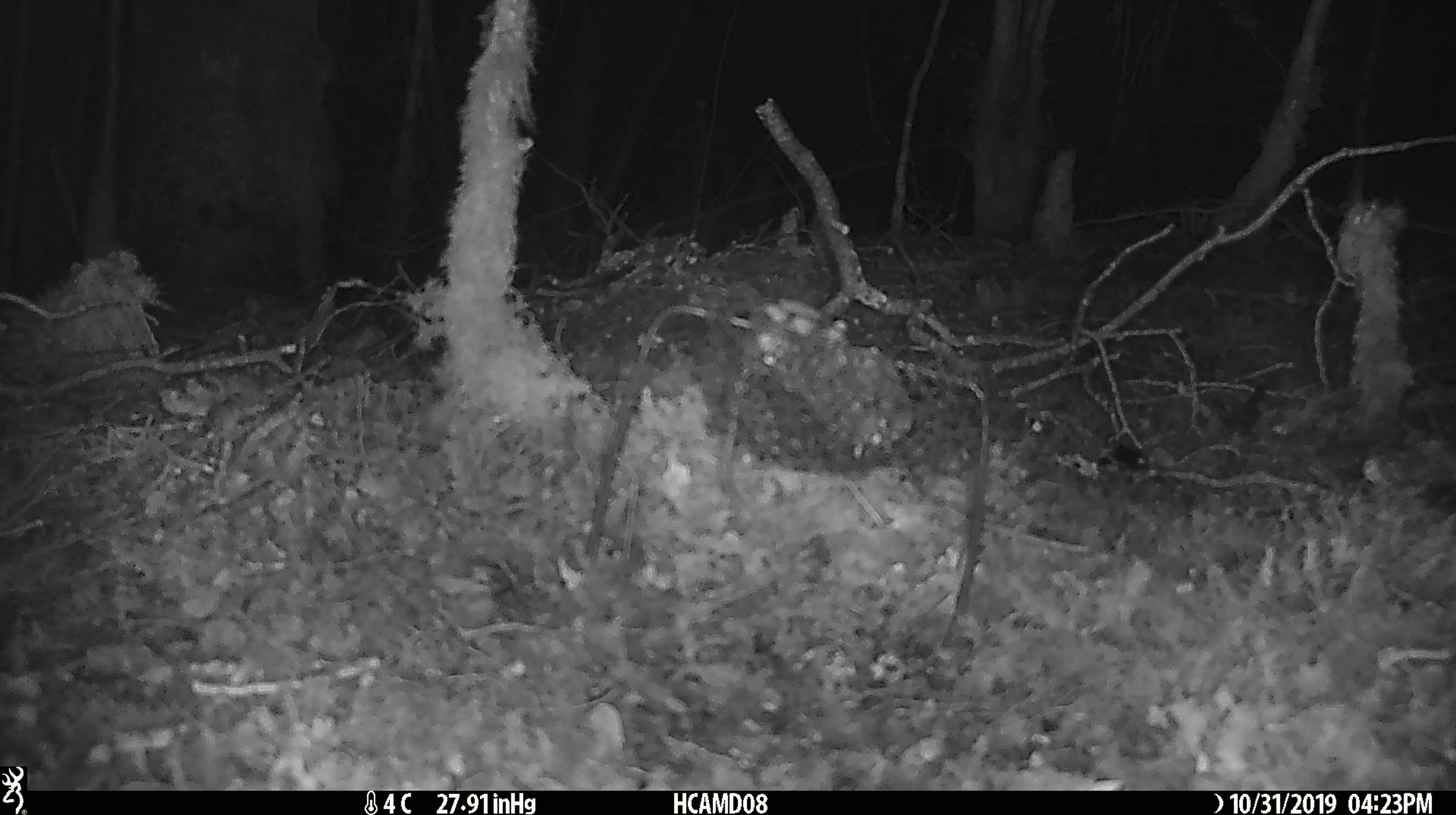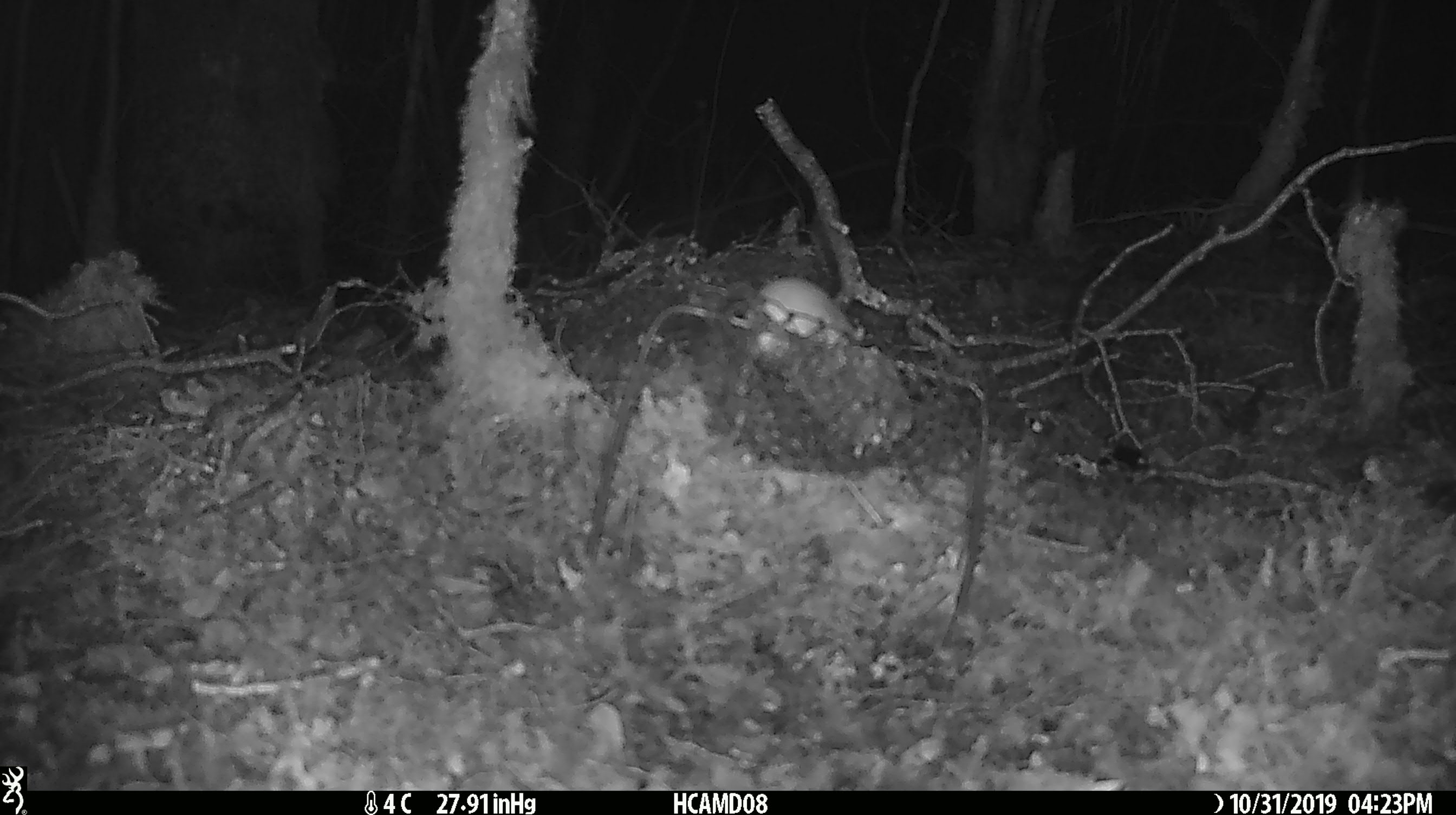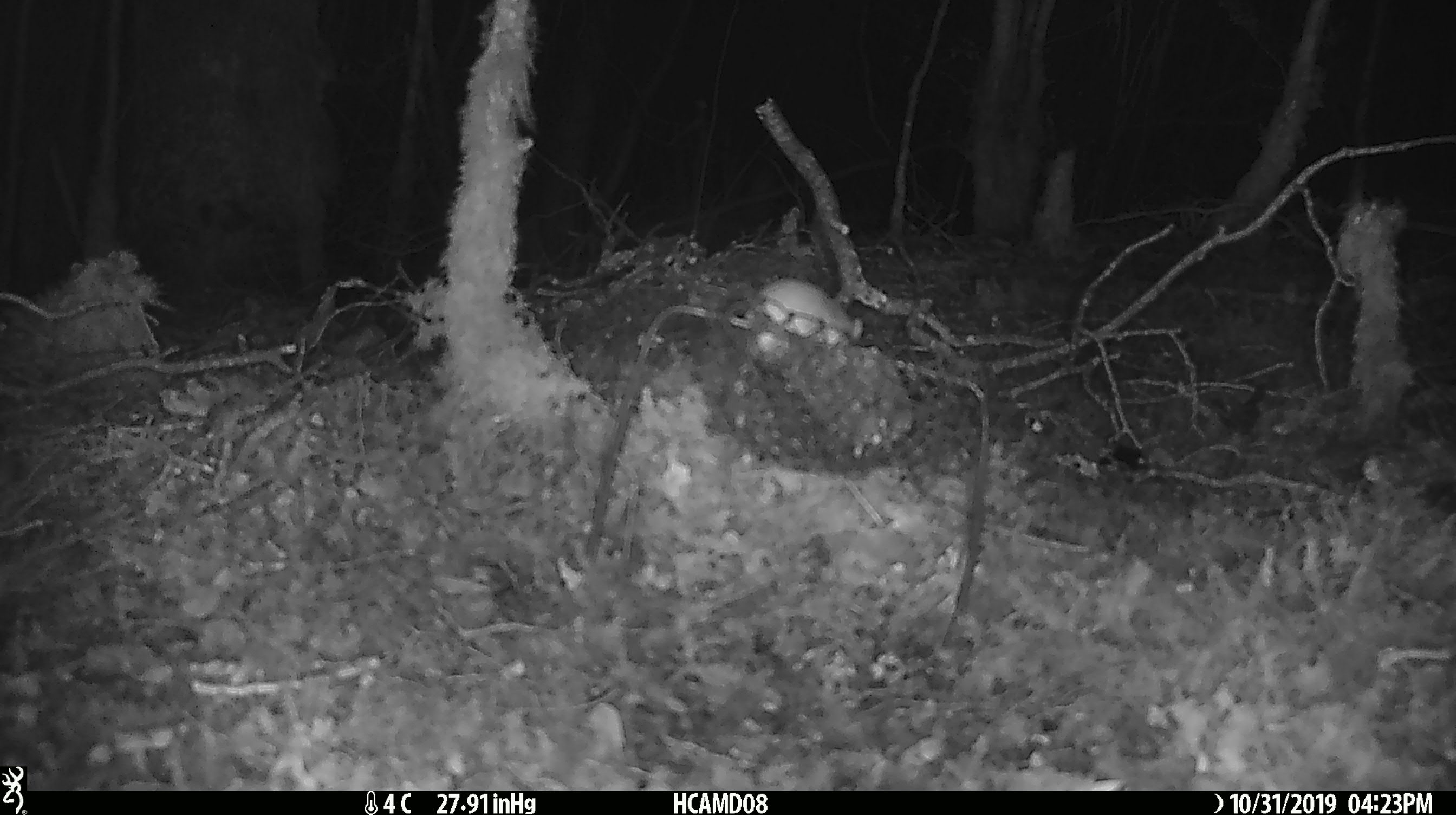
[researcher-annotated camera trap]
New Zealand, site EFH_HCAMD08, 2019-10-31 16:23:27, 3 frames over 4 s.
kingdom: Animalia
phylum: Chordata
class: Mammalia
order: Rodentia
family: Muridae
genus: Mus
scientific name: Mus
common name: mouse